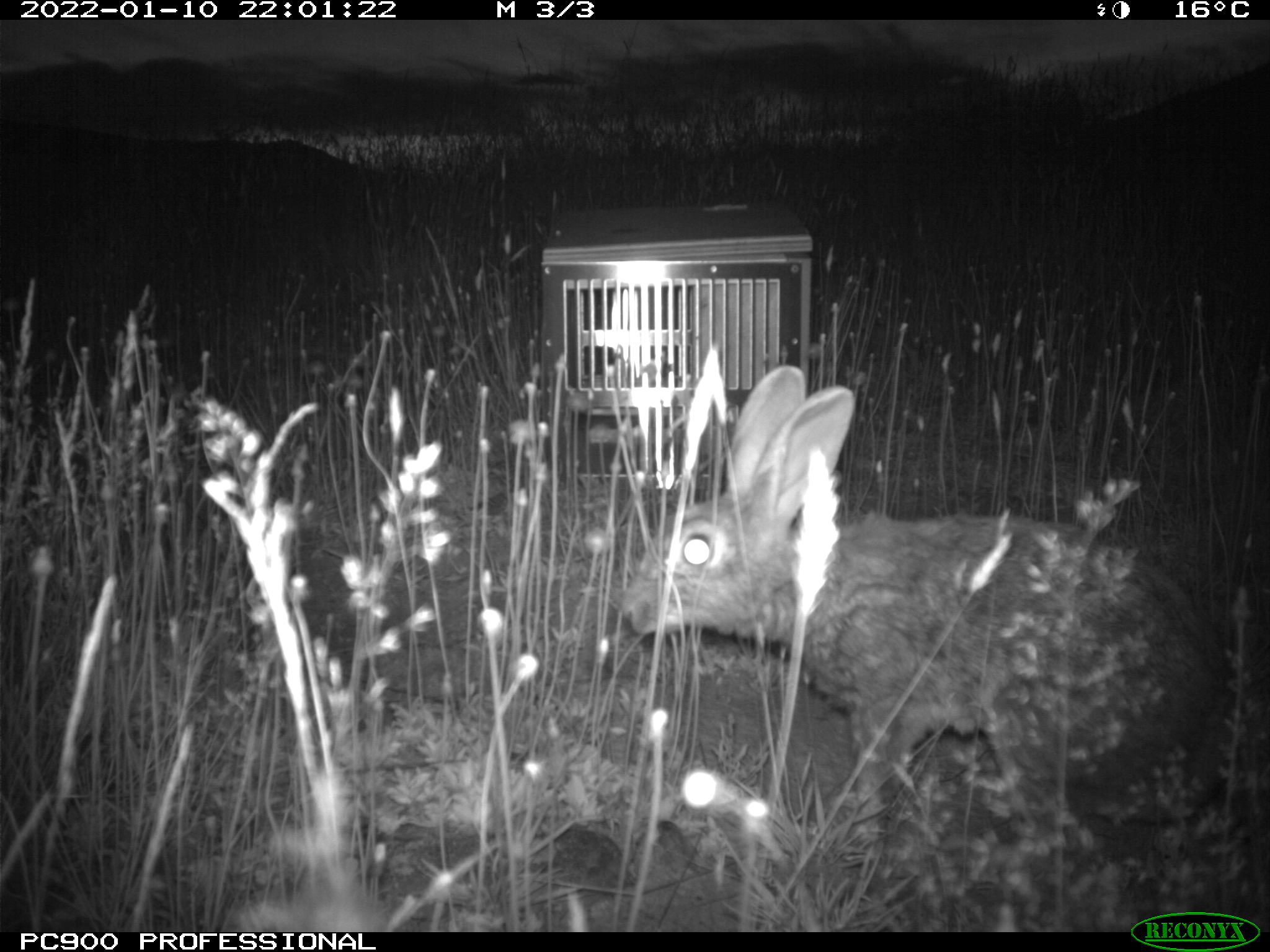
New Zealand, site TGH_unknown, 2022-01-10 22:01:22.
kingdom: Animalia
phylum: Chordata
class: Mammalia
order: Lagomorpha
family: Leporidae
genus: Oryctolagus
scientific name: Oryctolagus cuniculus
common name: european rabbit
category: rabbit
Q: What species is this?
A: Rabbit (european rabbit) (Oryctolagus cuniculus).